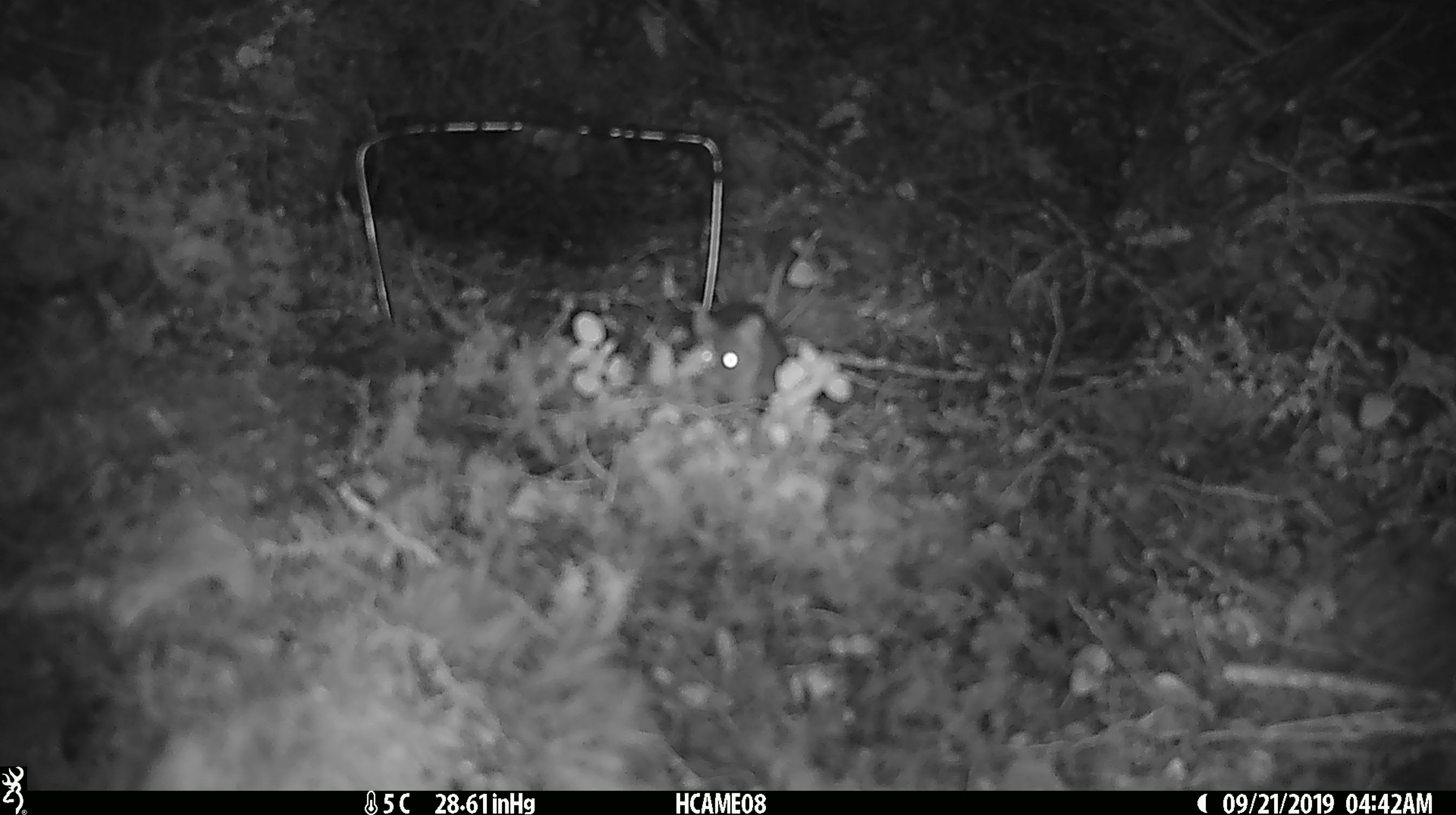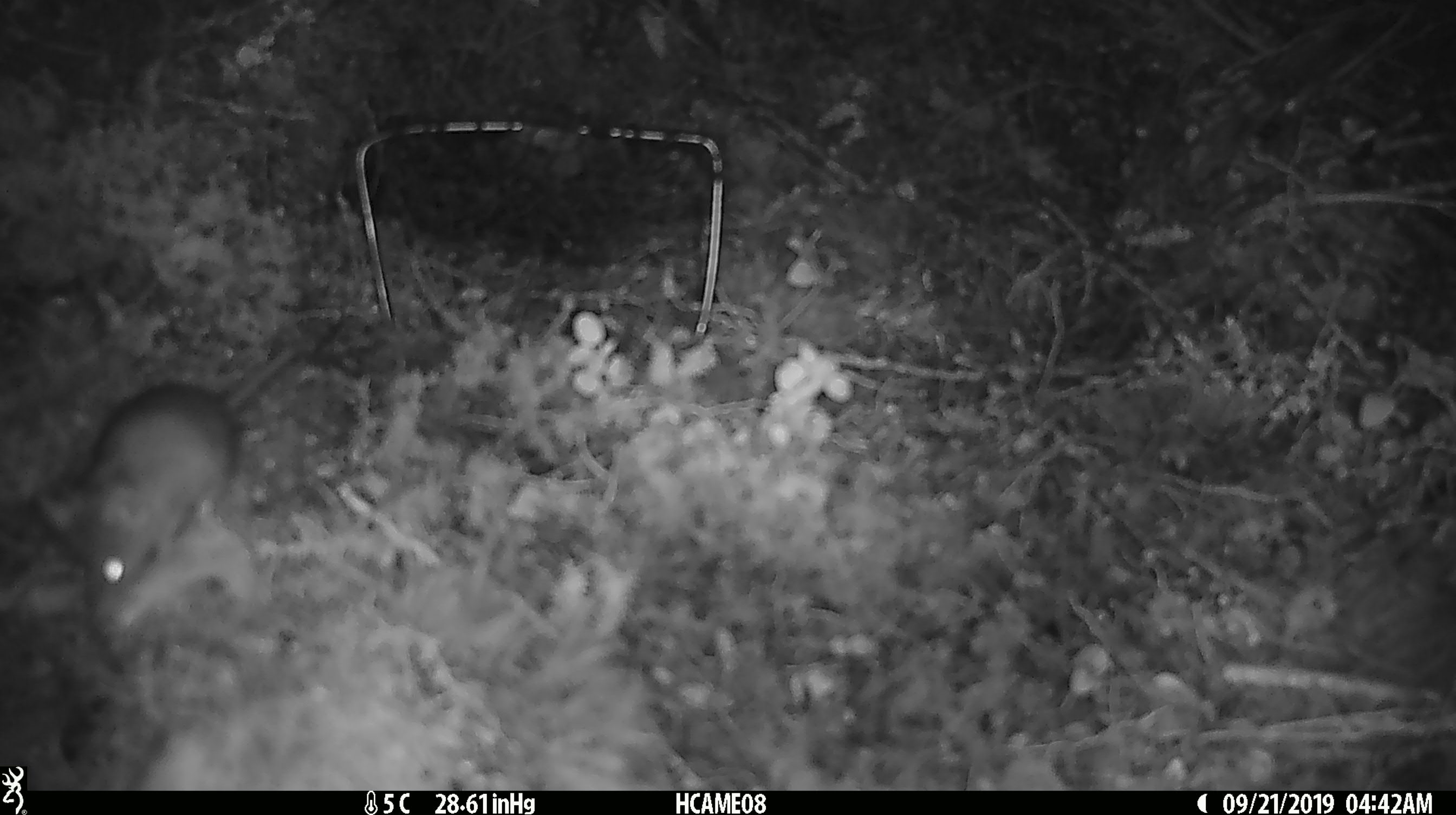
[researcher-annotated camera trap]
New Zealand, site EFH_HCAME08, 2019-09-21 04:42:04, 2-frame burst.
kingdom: Animalia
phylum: Chordata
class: Mammalia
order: Rodentia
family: Muridae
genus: Mus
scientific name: Mus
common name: mouse